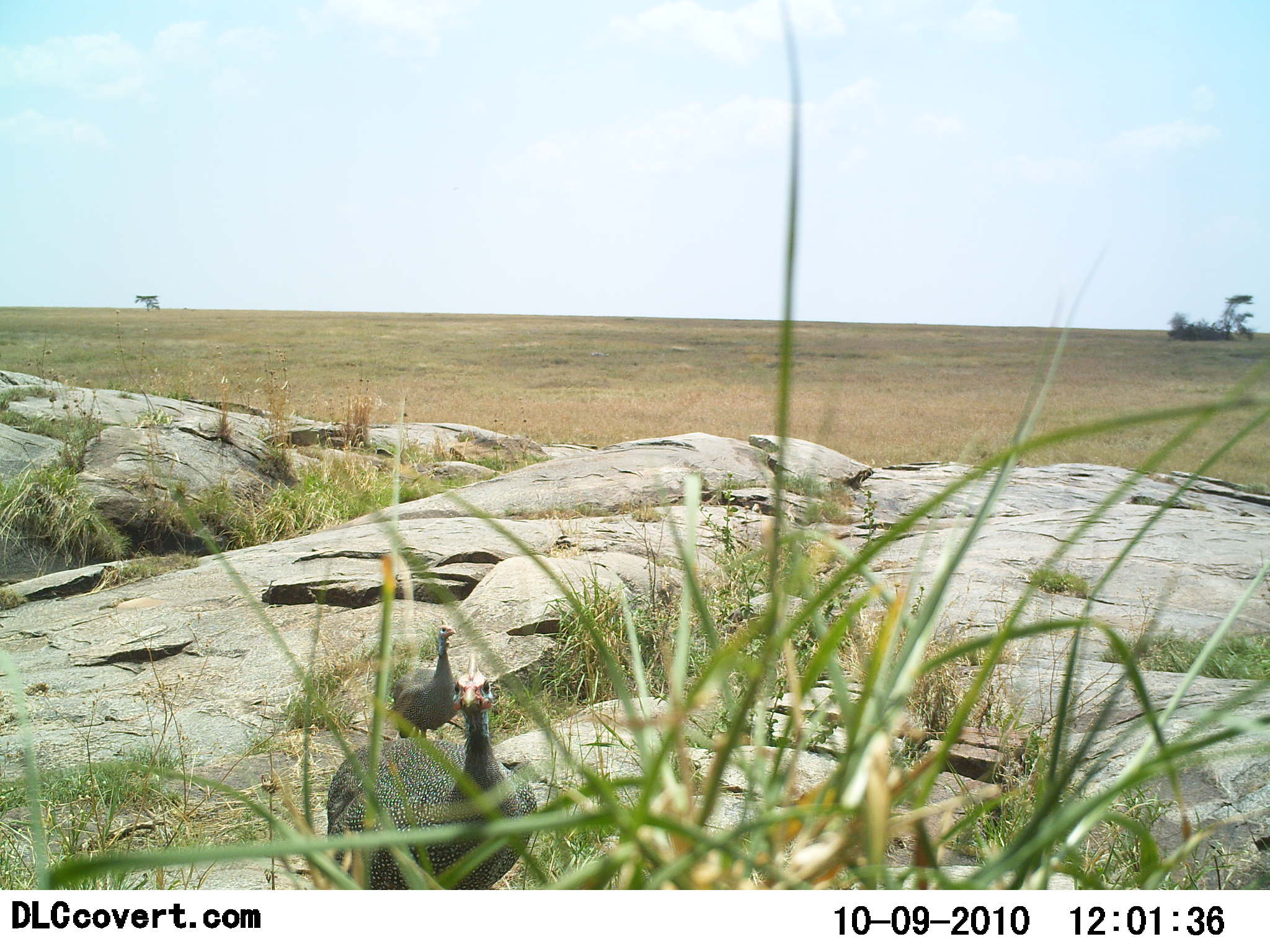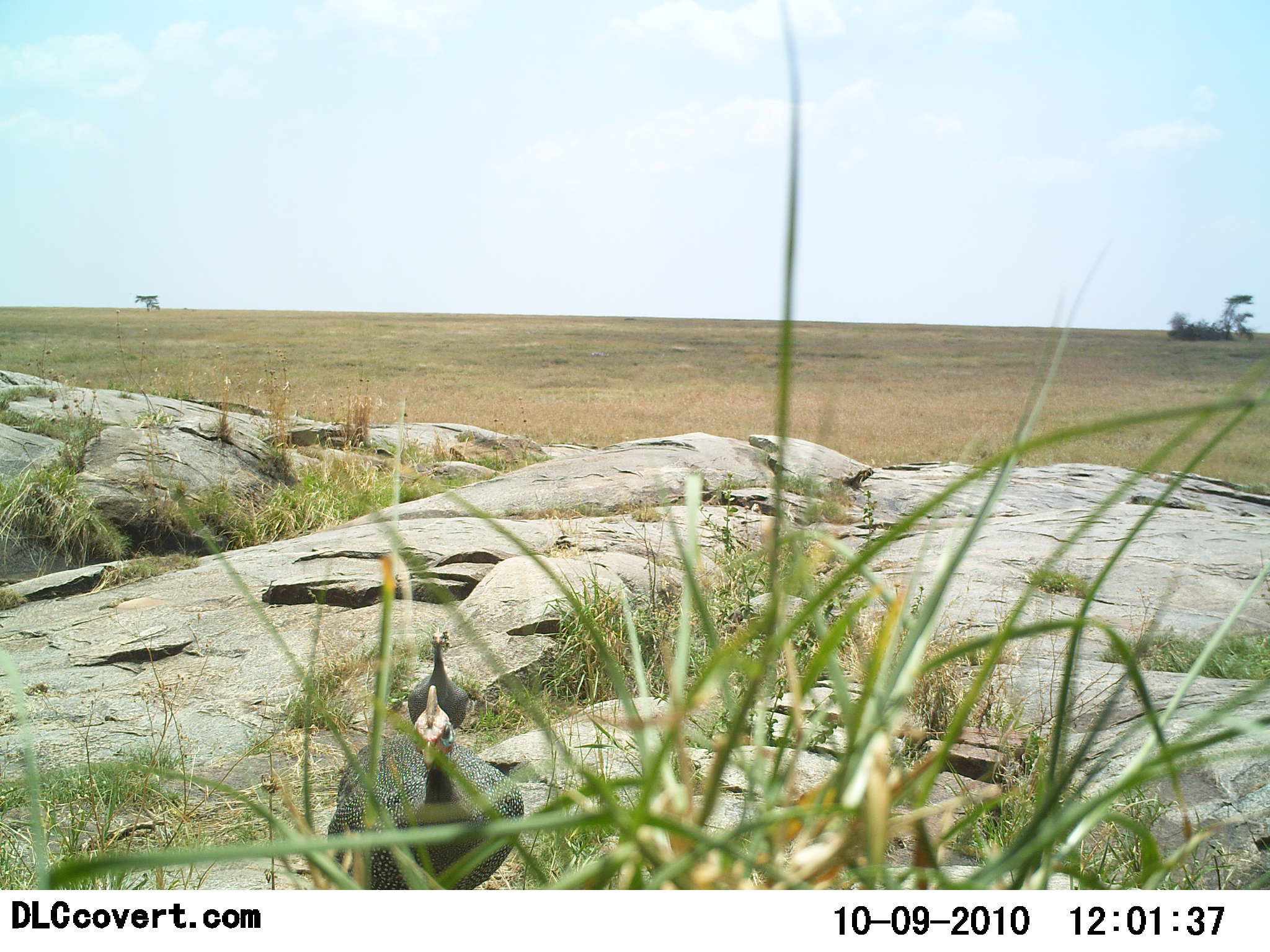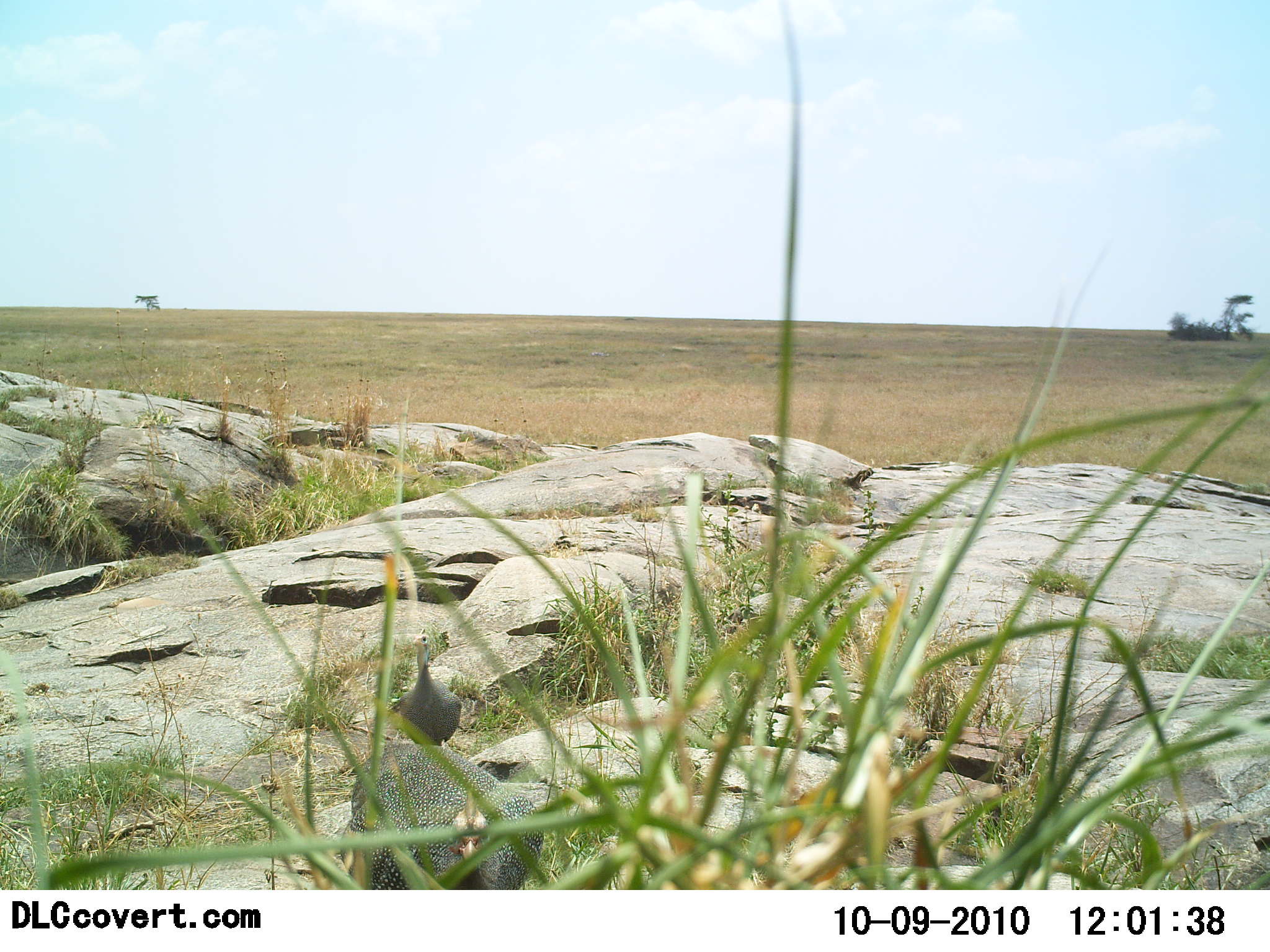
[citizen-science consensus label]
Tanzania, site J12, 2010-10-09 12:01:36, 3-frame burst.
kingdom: Animalia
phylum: Chordata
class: Aves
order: Galliformes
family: Numididae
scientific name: Numididae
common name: guinea fowl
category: guineafowl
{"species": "guineafowl (guinea fowl) (Numididae)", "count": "2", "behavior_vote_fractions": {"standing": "74%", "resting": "0%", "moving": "42%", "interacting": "11%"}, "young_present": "0%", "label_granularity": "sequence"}